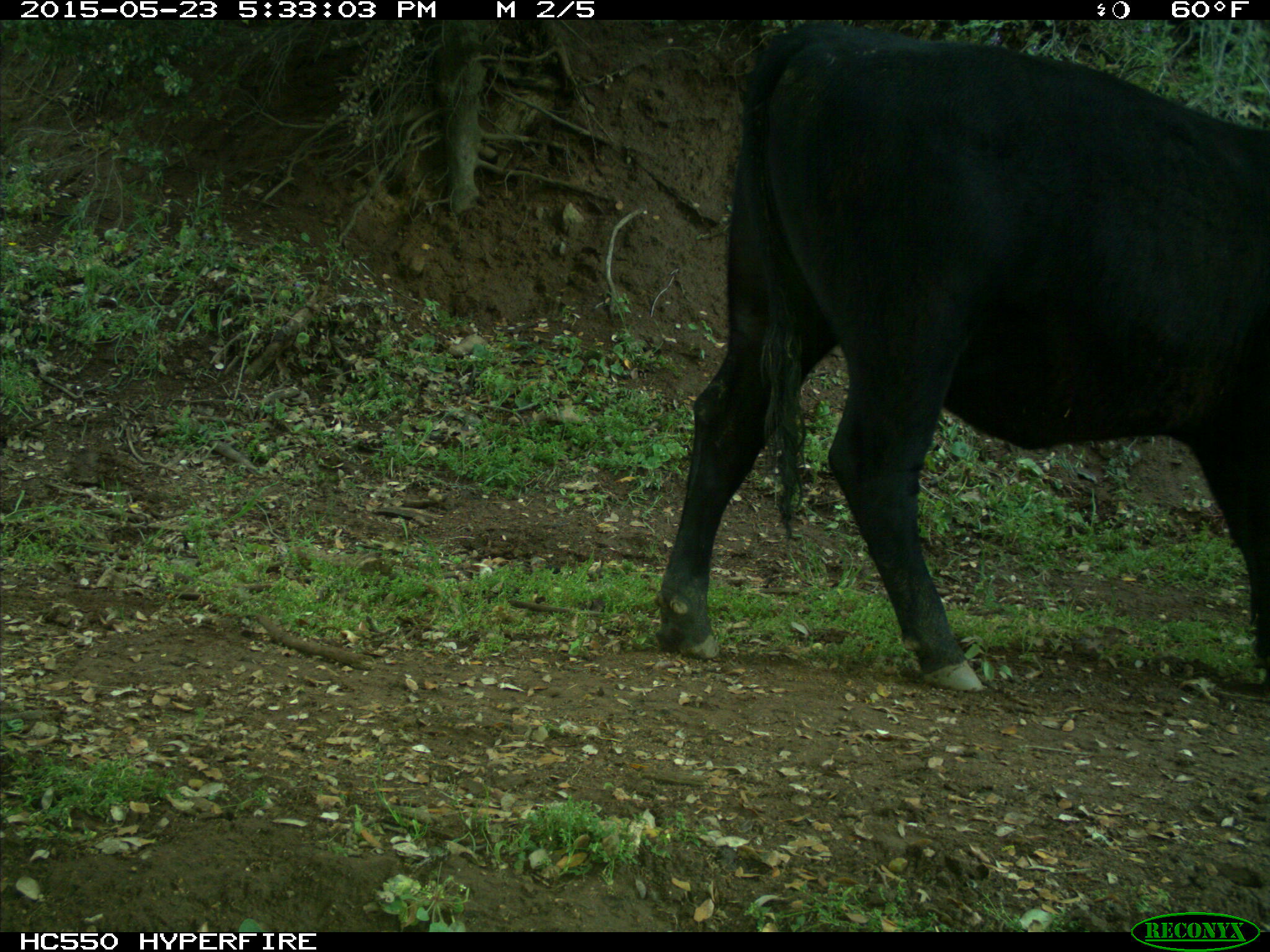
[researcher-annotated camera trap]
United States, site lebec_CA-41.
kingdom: Animalia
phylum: Chordata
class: Mammalia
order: Artiodactyla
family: Bovidae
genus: Bos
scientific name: Bos taurus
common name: domestic cow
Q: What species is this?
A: Bos taurus (domestic cow).